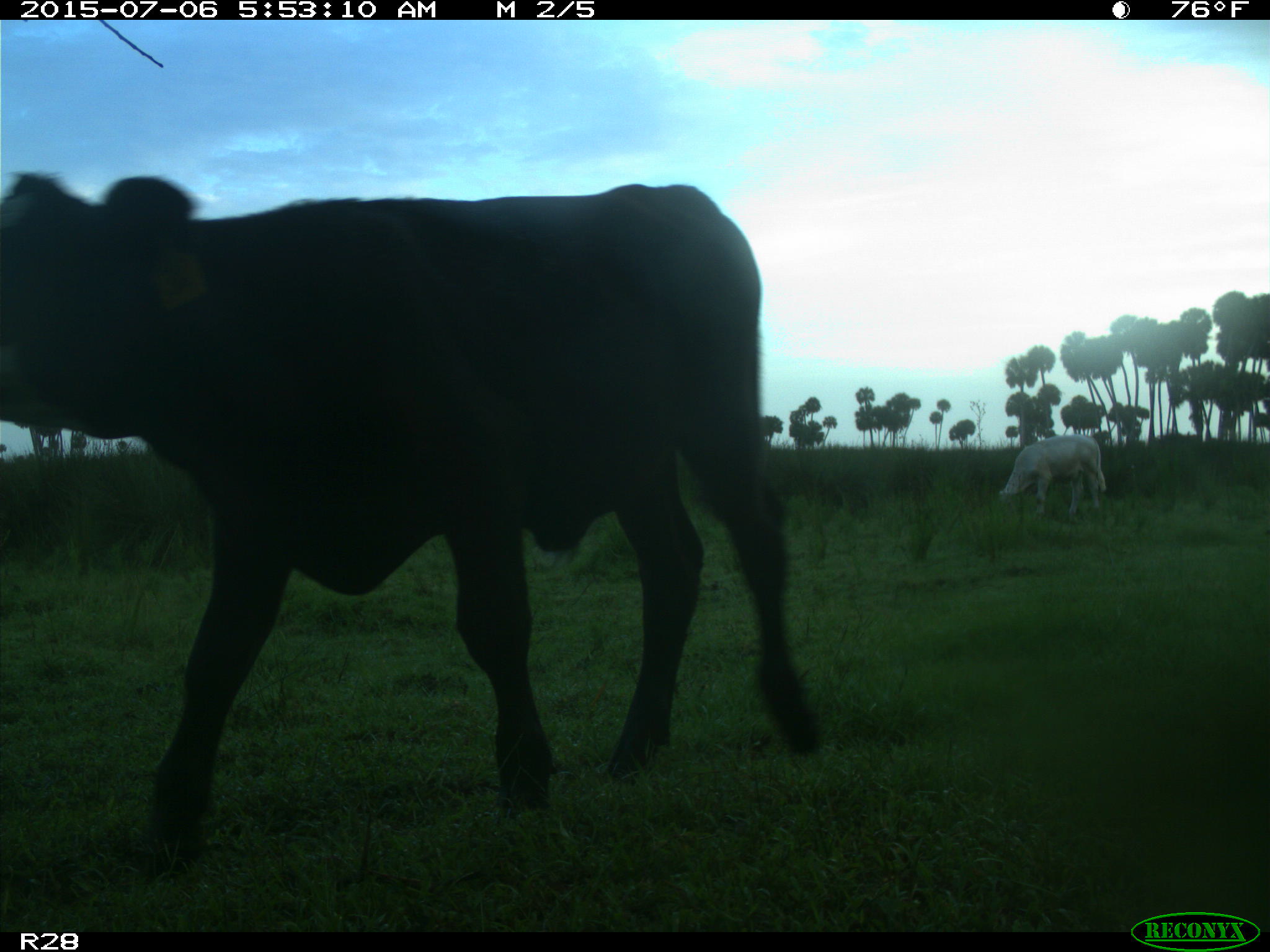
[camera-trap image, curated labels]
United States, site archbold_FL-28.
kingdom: Animalia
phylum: Chordata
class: Mammalia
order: Artiodactyla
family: Bovidae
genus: Bos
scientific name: Bos taurus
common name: domestic cow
Bos taurus (domestic cow).